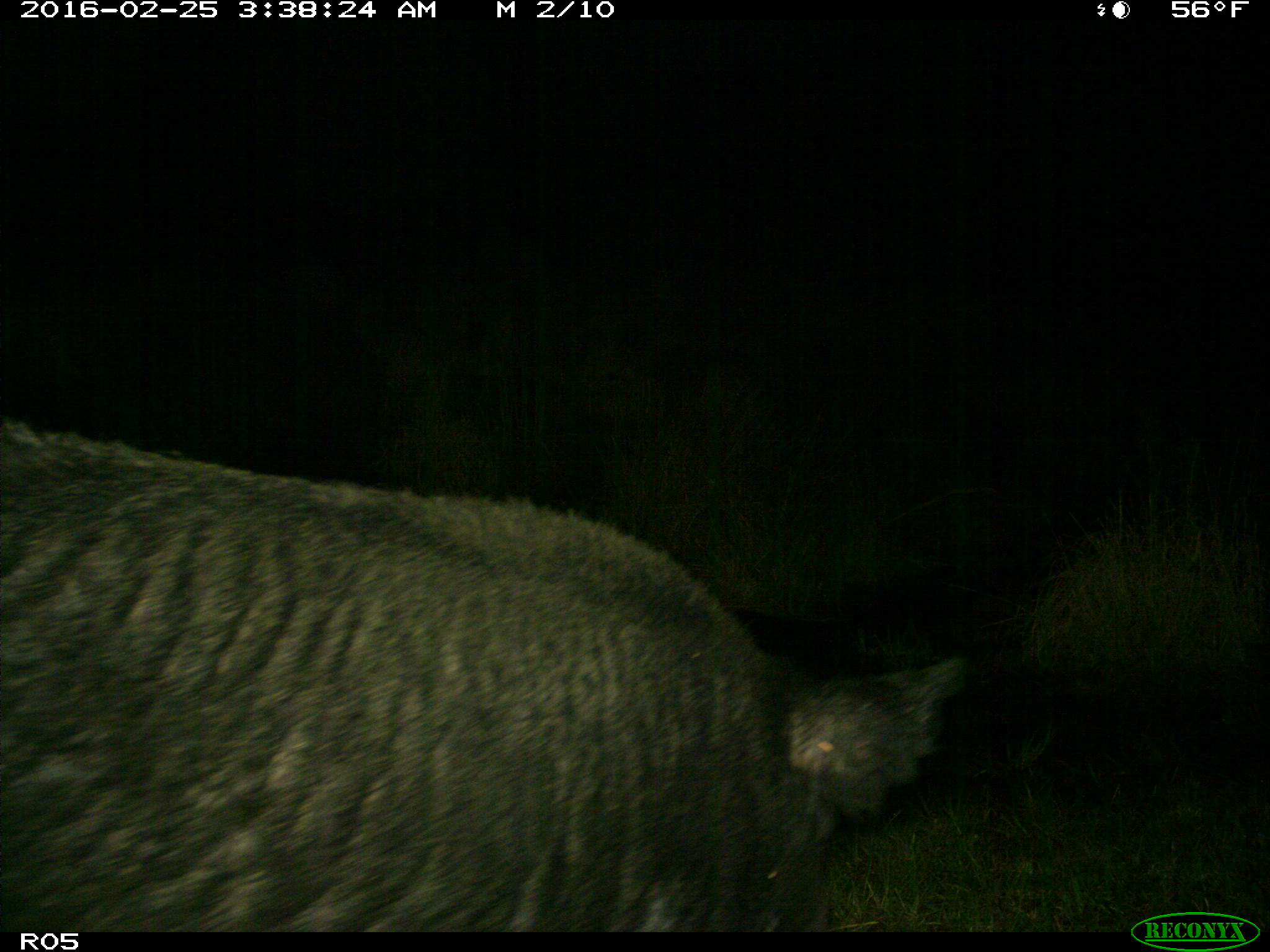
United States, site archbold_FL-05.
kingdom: Animalia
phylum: Chordata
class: Mammalia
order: Artiodactyla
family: Suidae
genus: Sus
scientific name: Sus scrofa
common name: wild boar